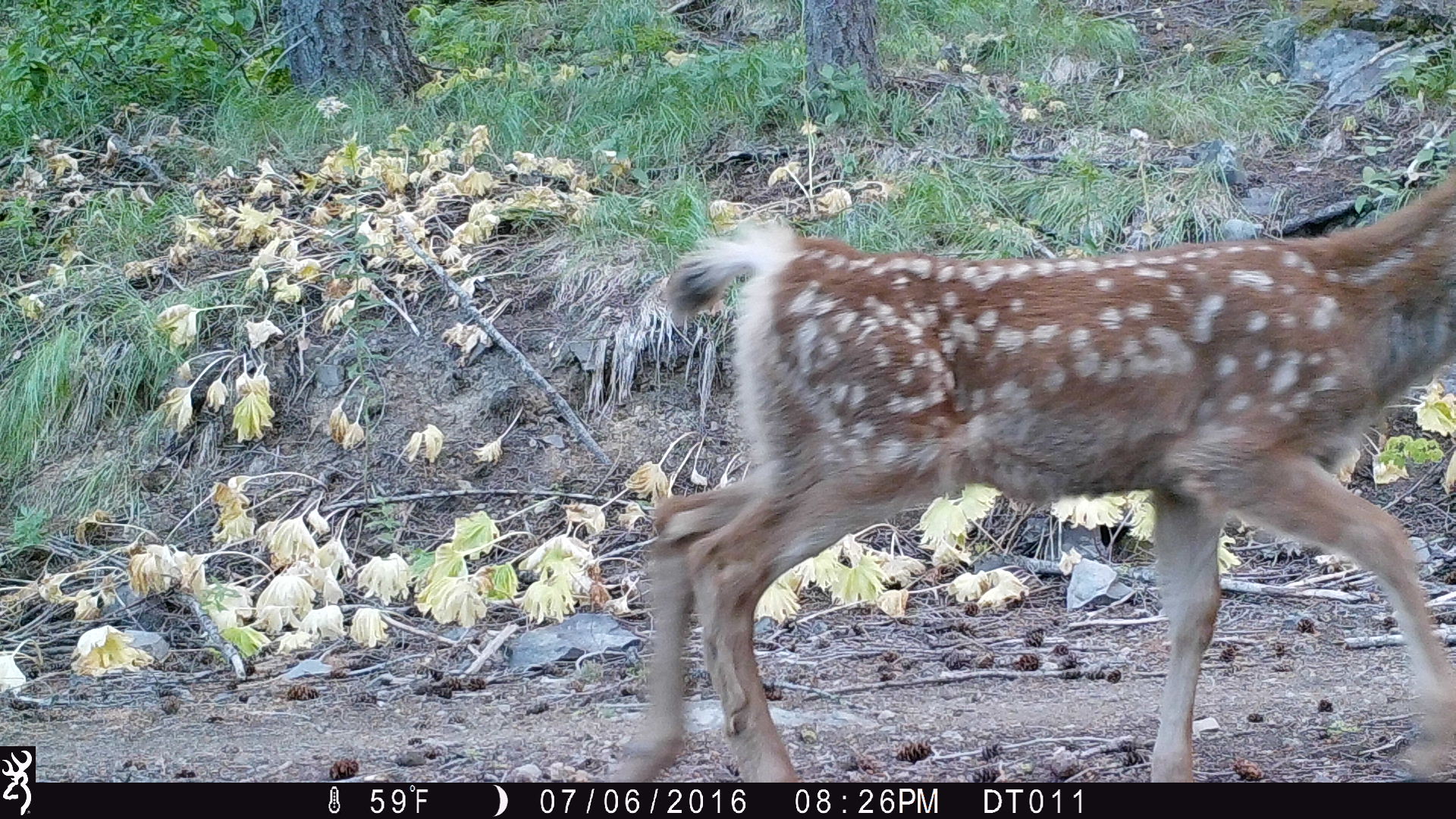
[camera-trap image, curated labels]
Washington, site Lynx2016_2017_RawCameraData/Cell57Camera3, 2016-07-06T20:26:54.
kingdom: Animalia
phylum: Chordata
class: Mammalia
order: Artiodactyla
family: Cervidae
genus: Odocoileus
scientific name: Odocoileus hemionus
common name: mule deer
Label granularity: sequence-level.